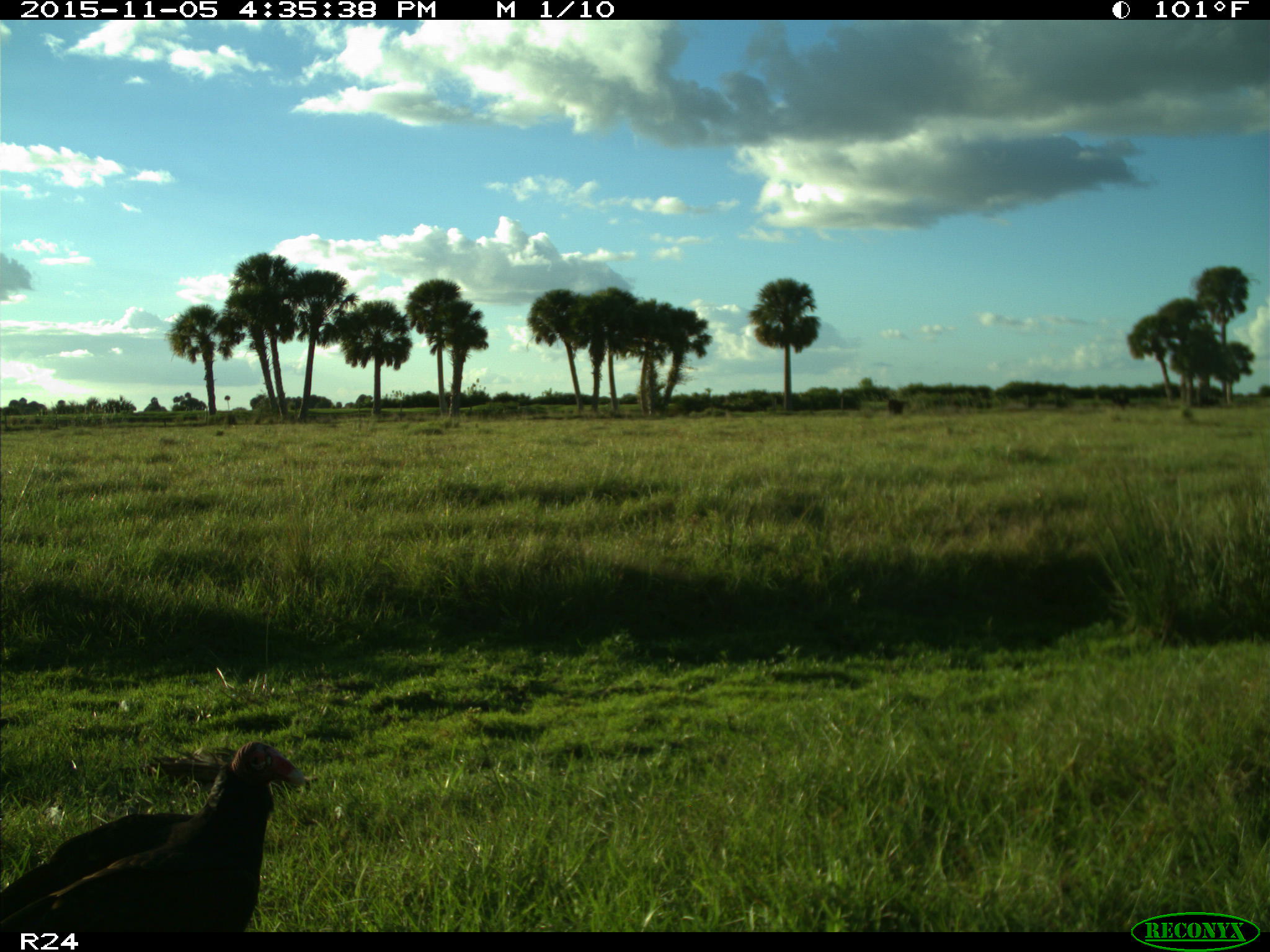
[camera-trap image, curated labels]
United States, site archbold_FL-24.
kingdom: Animalia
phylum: Chordata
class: Aves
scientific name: Aves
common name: birds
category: unidentified bird